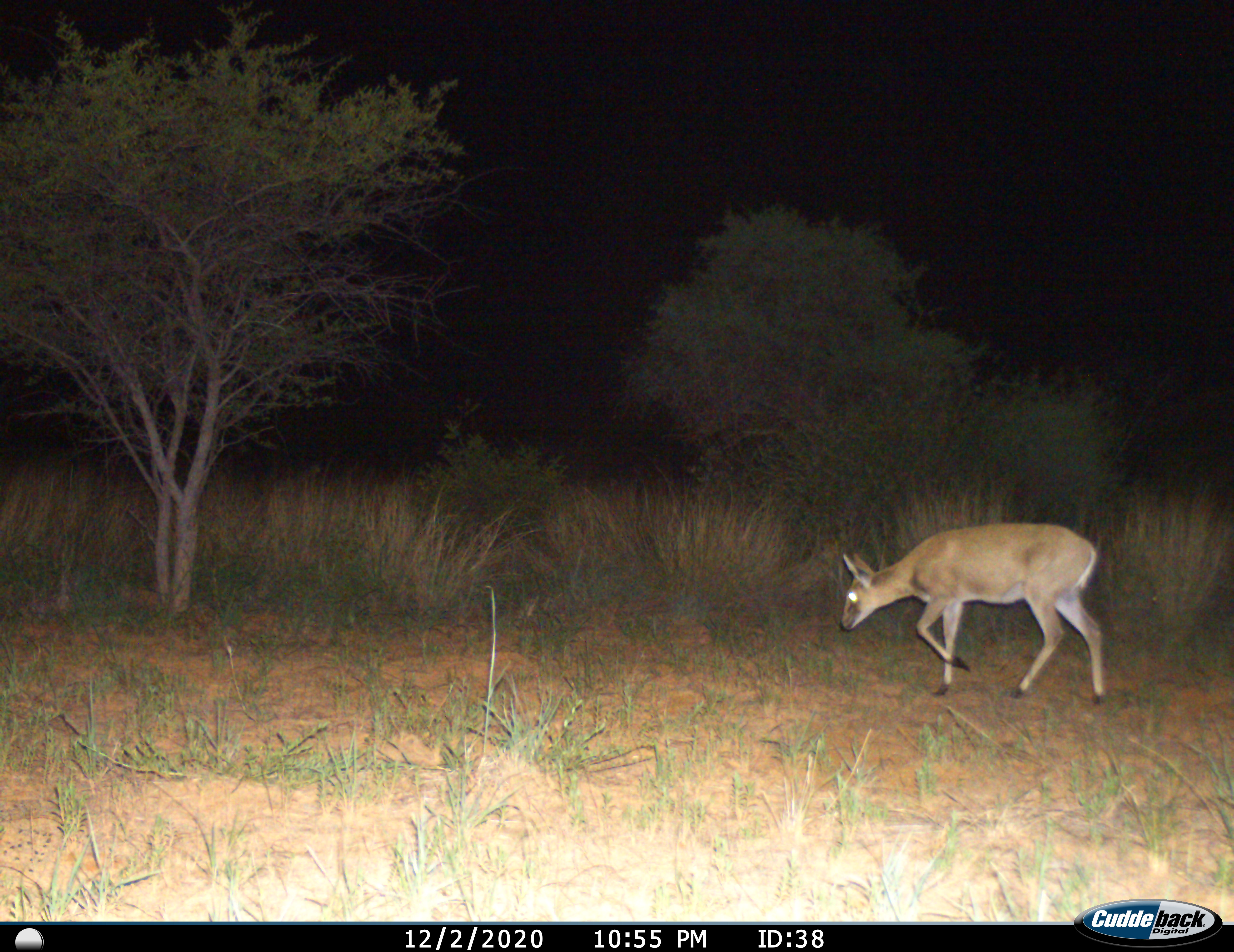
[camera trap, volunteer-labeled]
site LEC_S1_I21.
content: unidentified animal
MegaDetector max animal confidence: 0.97